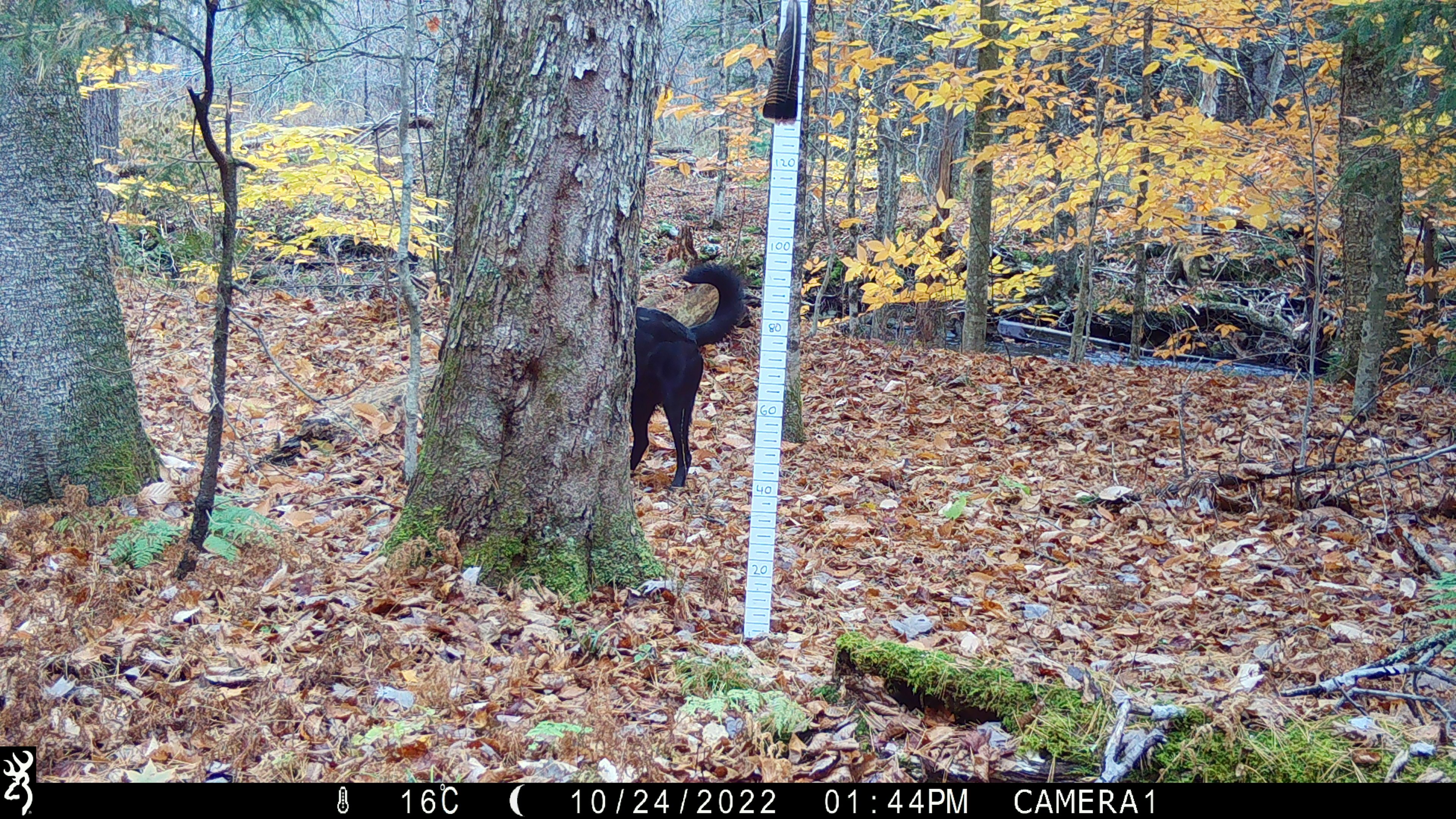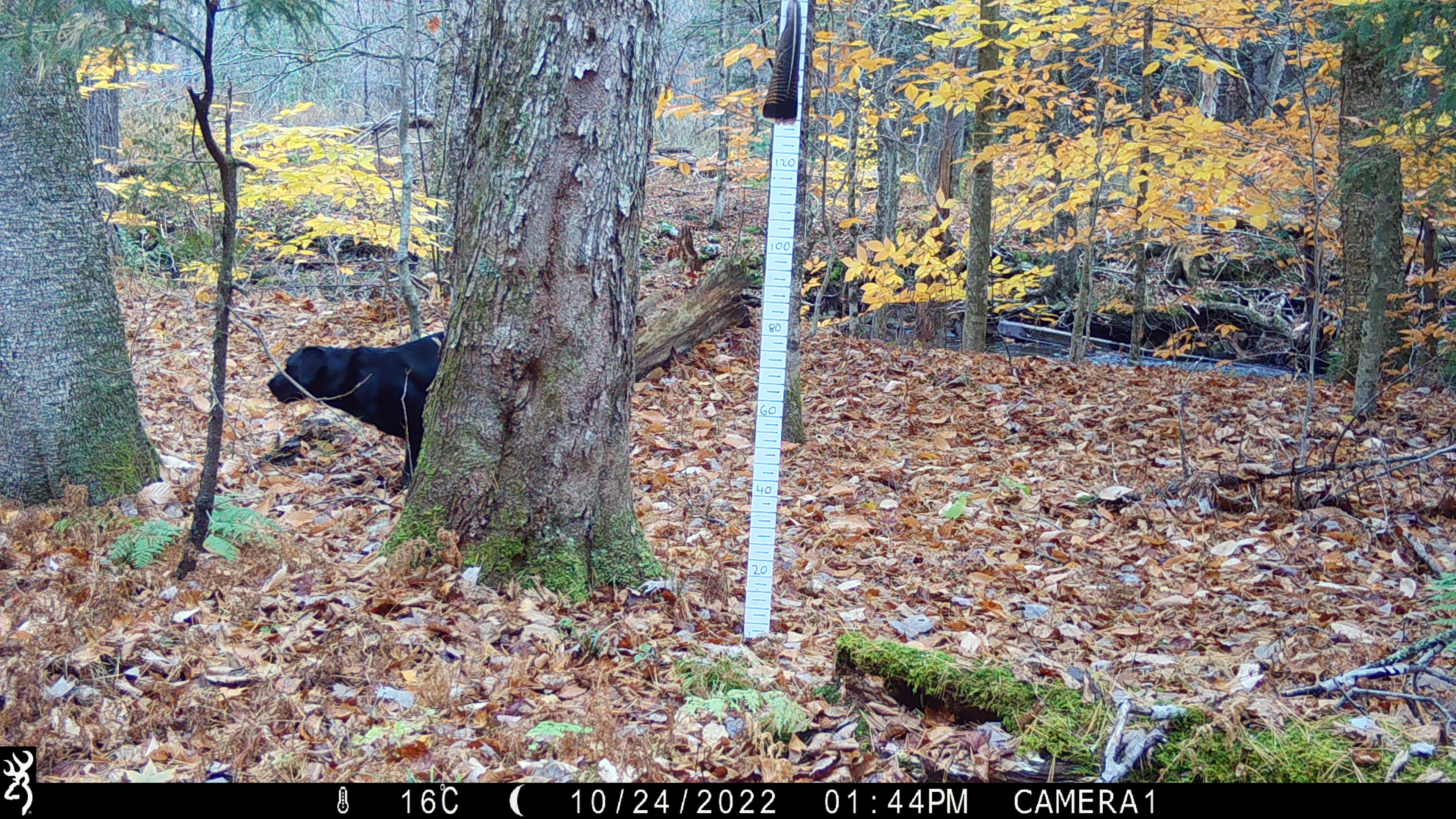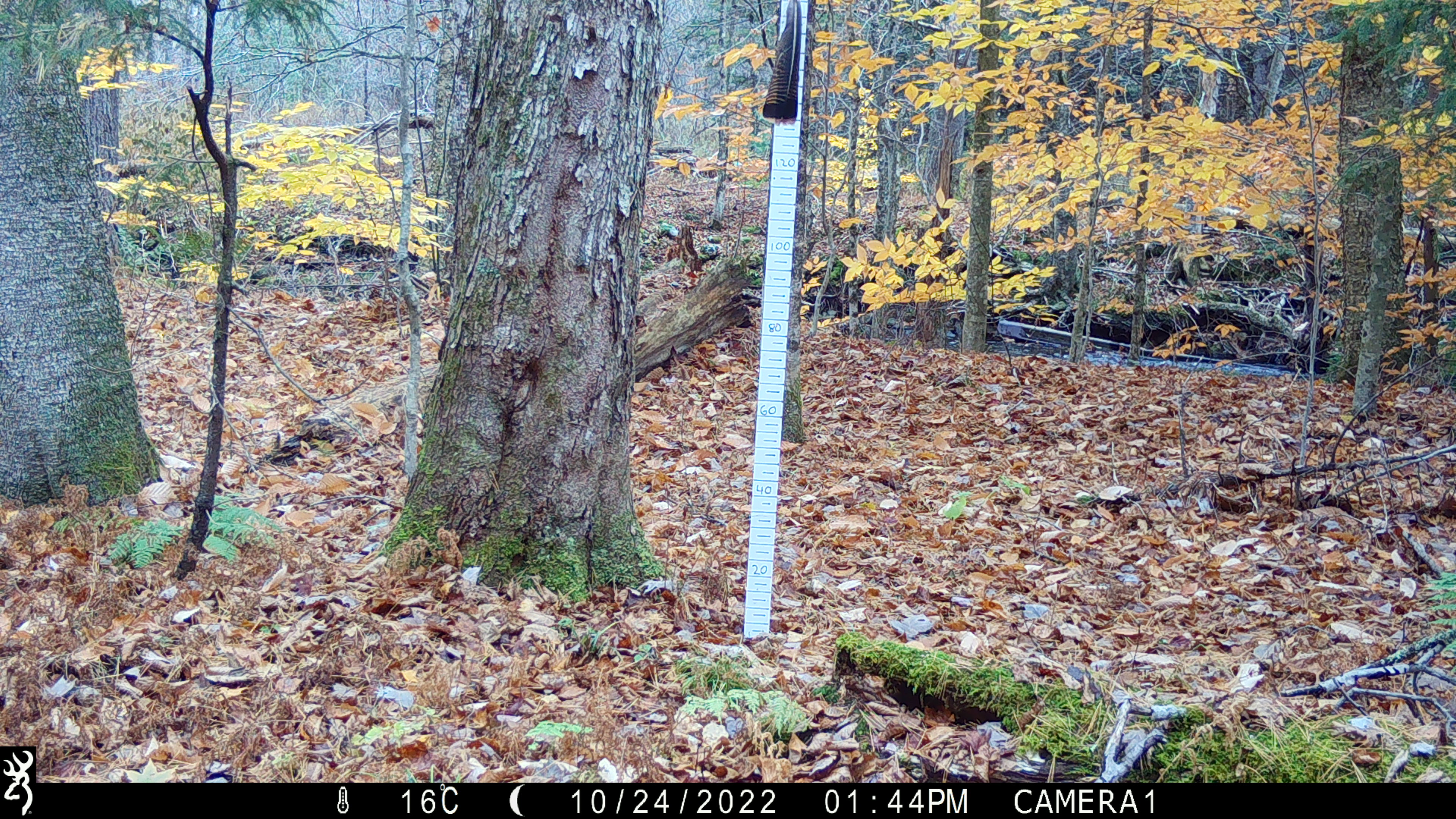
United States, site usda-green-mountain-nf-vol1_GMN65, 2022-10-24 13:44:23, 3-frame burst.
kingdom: Animalia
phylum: Chordata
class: Mammalia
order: Carnivora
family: Canidae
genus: Canis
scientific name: Canis familiaris familiaris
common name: domestic dog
Domestic dog (Canis familiaris familiaris).